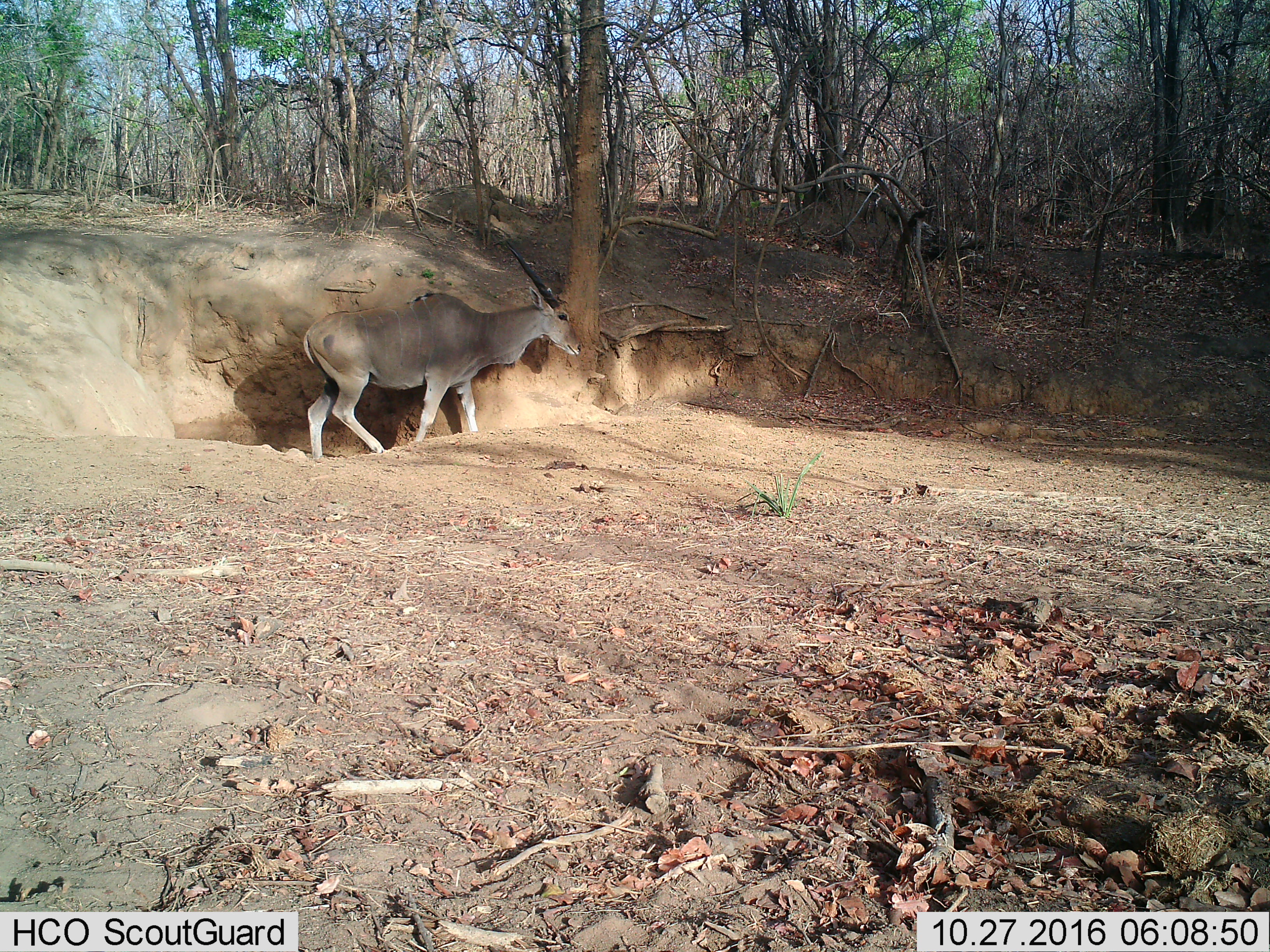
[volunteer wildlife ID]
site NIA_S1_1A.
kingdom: Animalia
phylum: Chordata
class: Mammalia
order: Artiodactyla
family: Bovidae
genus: Tragelaphus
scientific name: Tragelaphus oryx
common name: eland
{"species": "eland (Tragelaphus oryx)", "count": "1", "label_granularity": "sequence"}